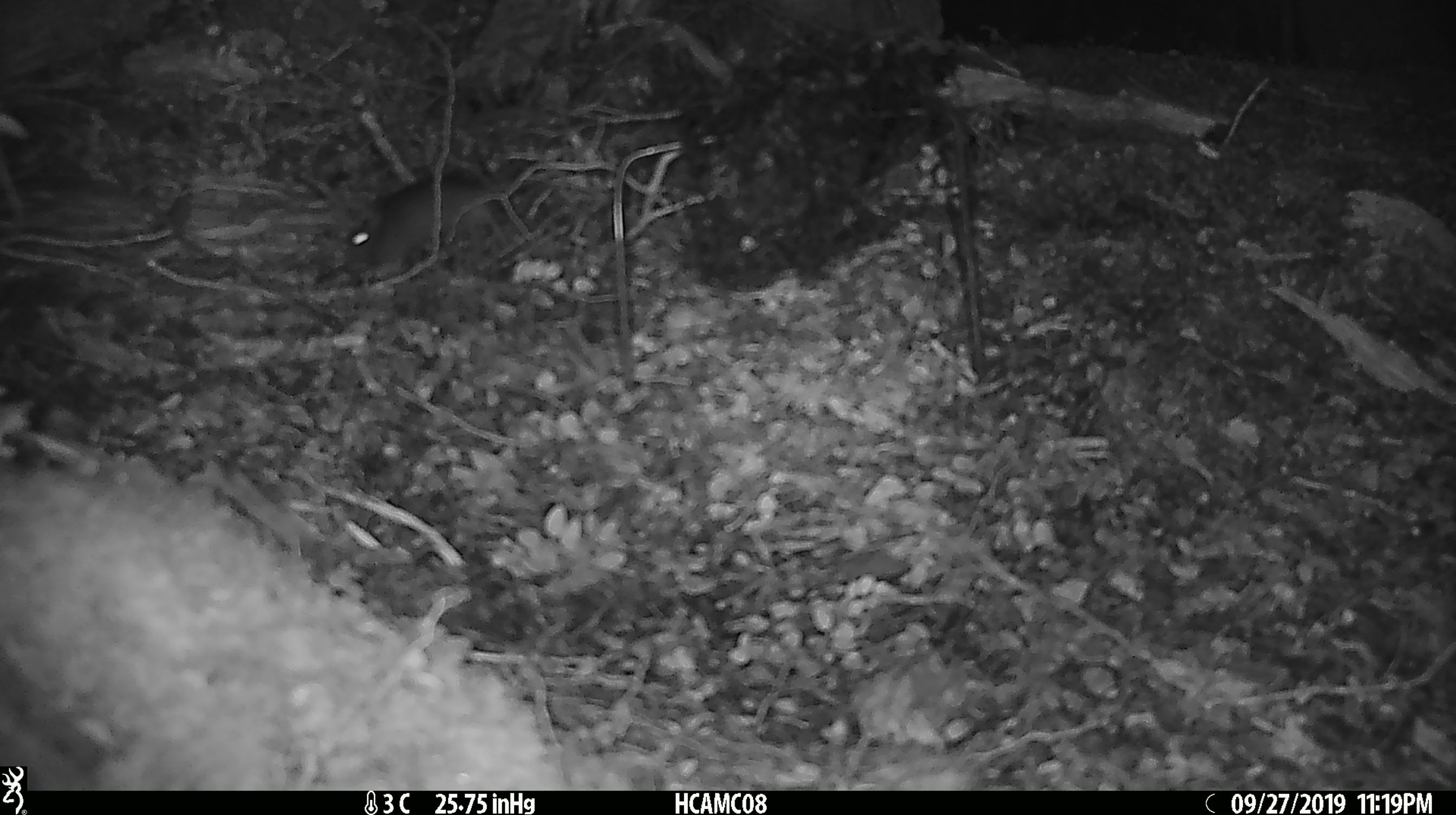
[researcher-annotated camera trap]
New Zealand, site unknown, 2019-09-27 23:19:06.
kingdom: Animalia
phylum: Chordata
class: Mammalia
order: Rodentia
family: Muridae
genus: Mus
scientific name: Mus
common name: mouse